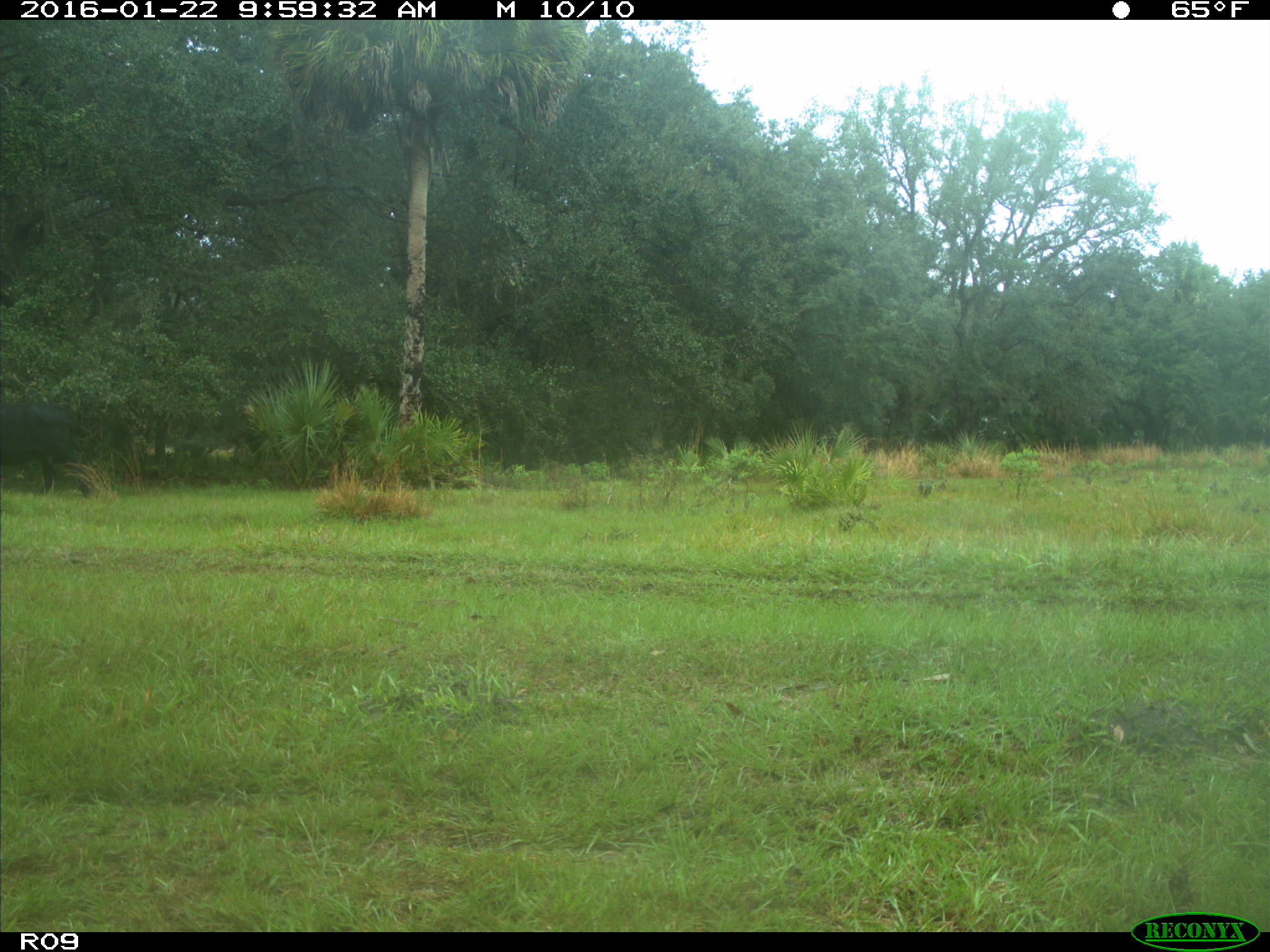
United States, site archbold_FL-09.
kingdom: Animalia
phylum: Chordata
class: Mammalia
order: Artiodactyla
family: Bovidae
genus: Bos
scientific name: Bos taurus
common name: domestic cow